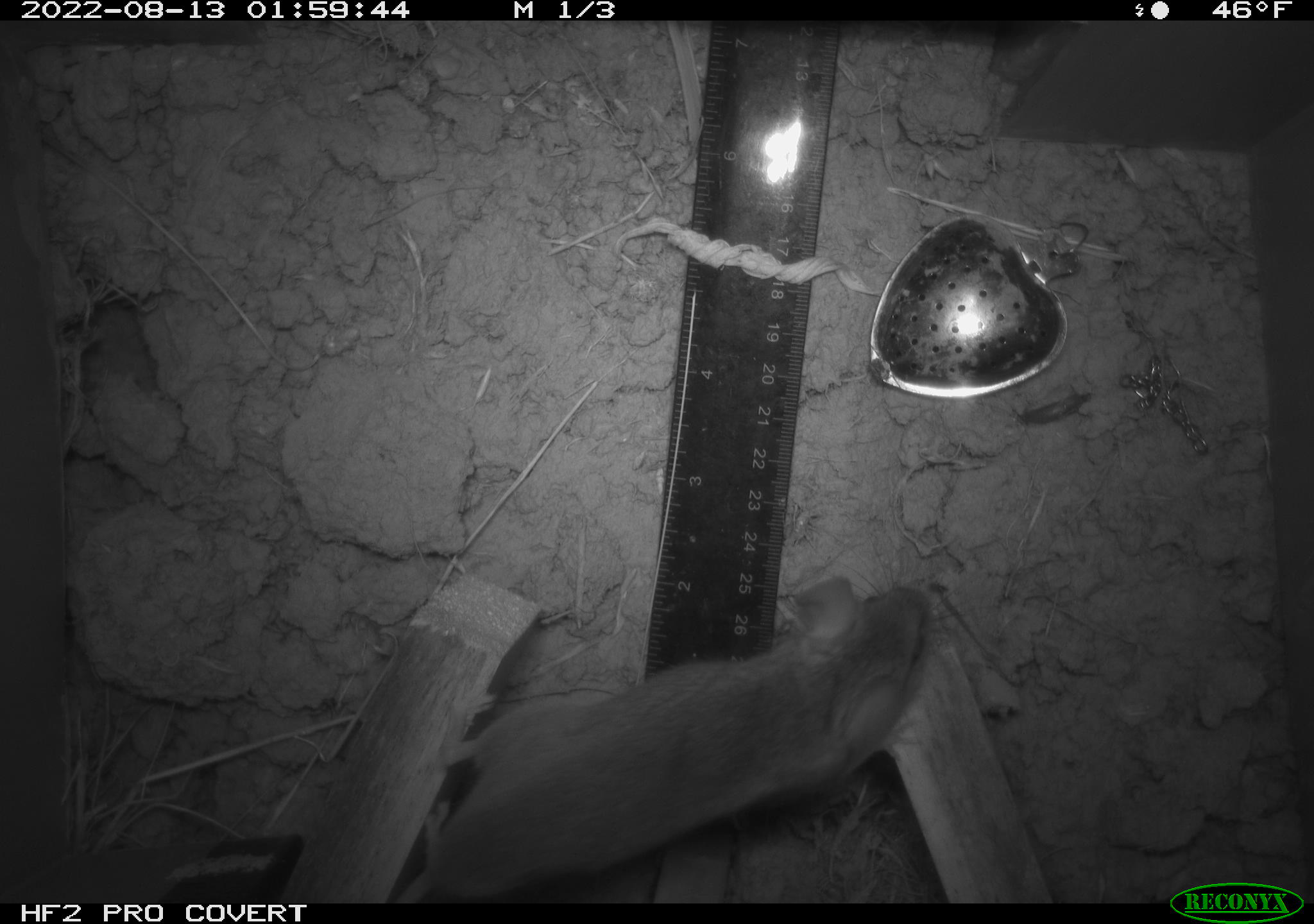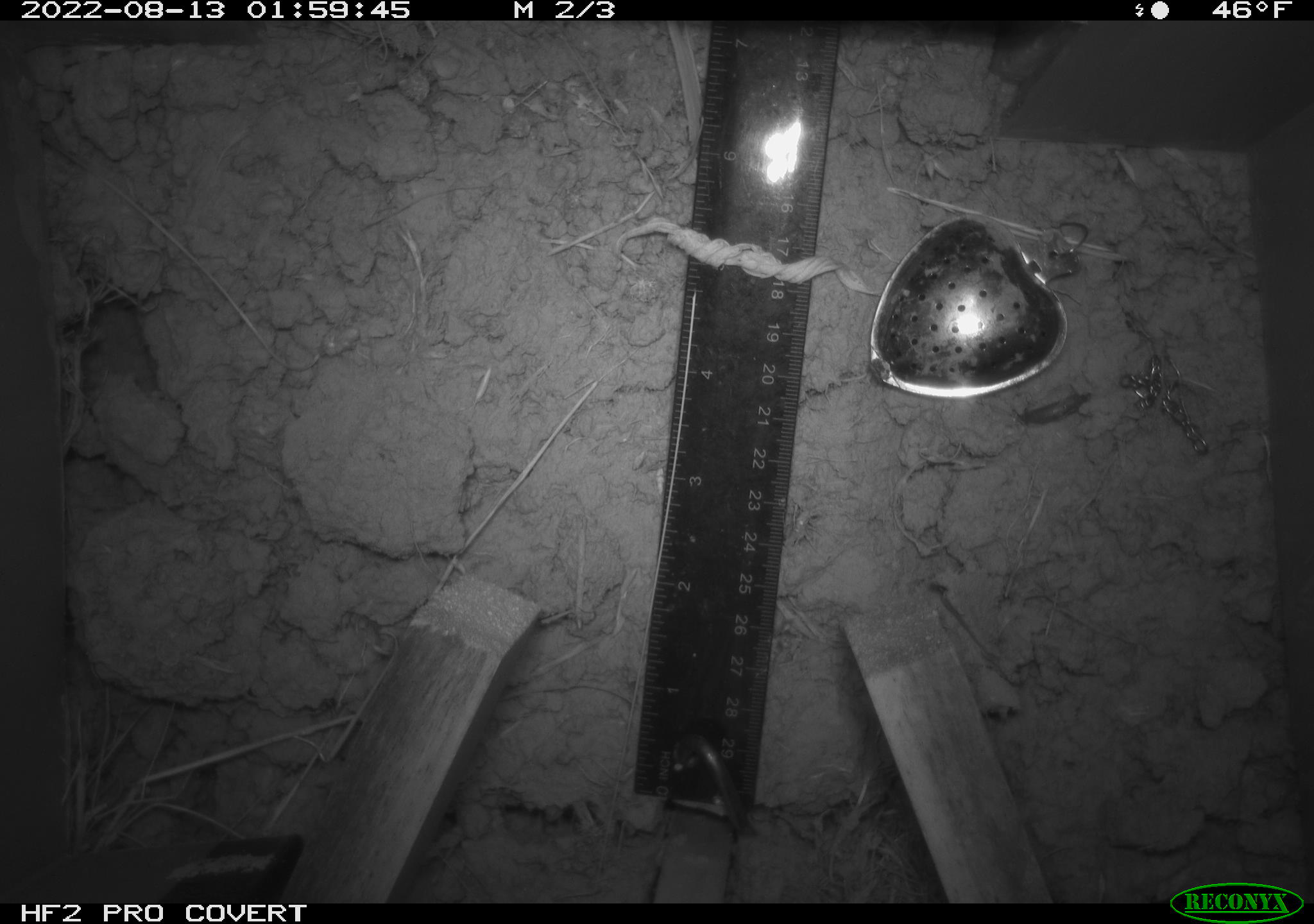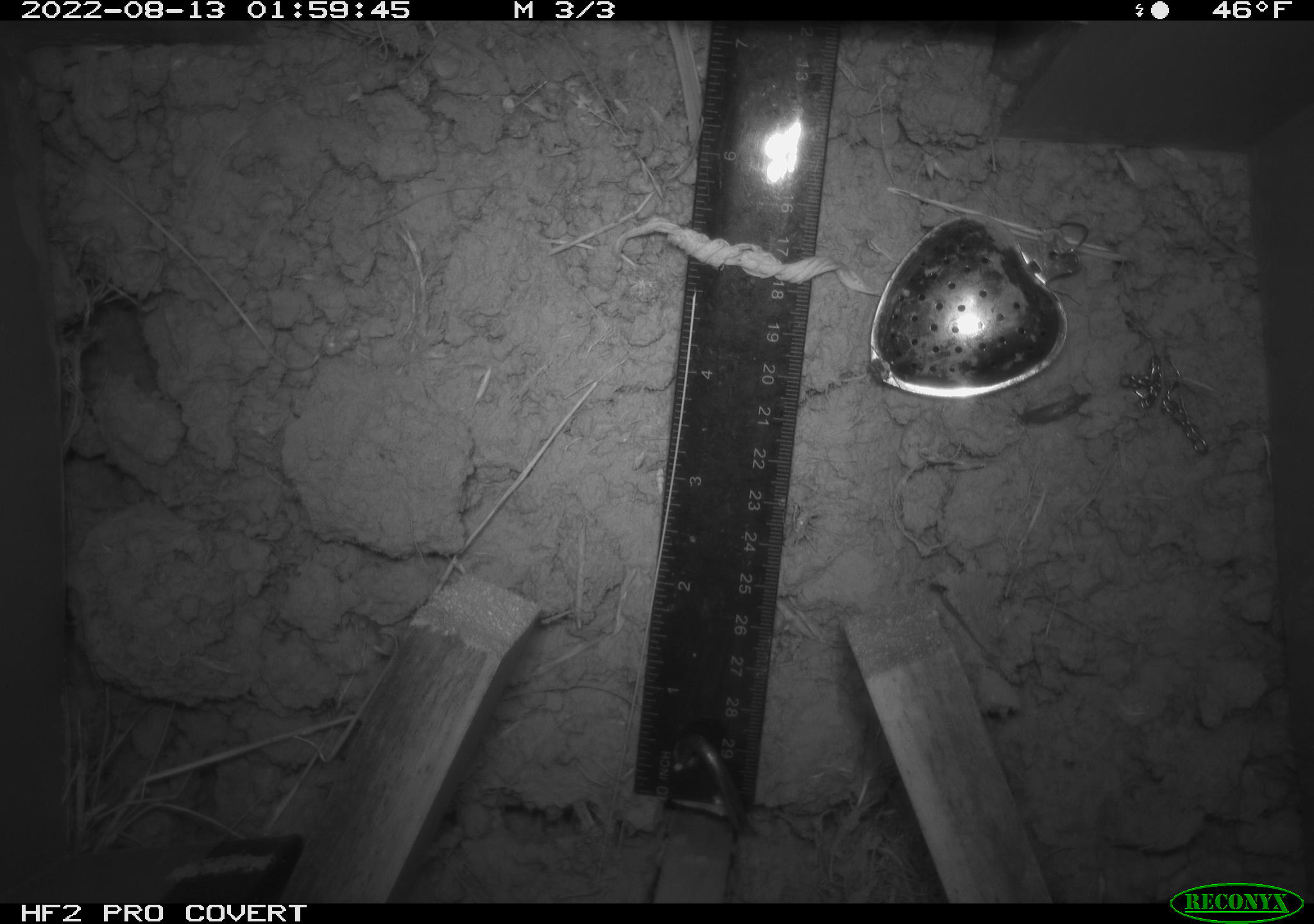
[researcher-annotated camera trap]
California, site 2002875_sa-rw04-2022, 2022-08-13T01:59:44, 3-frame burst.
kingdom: Animalia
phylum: Chordata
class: Mammalia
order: Rodentia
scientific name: Rodentia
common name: mouse species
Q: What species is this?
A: Mouse species (Rodentia).